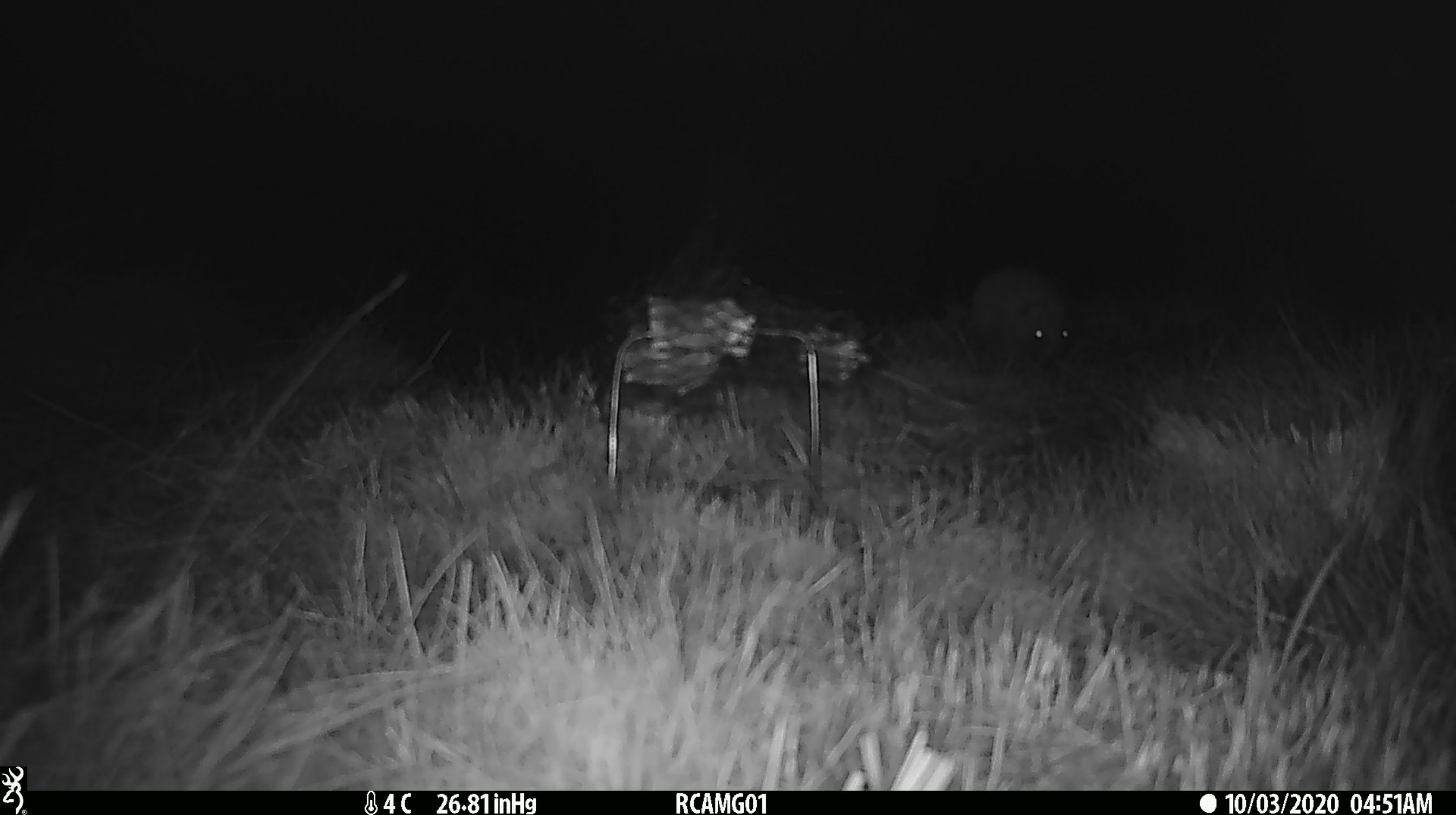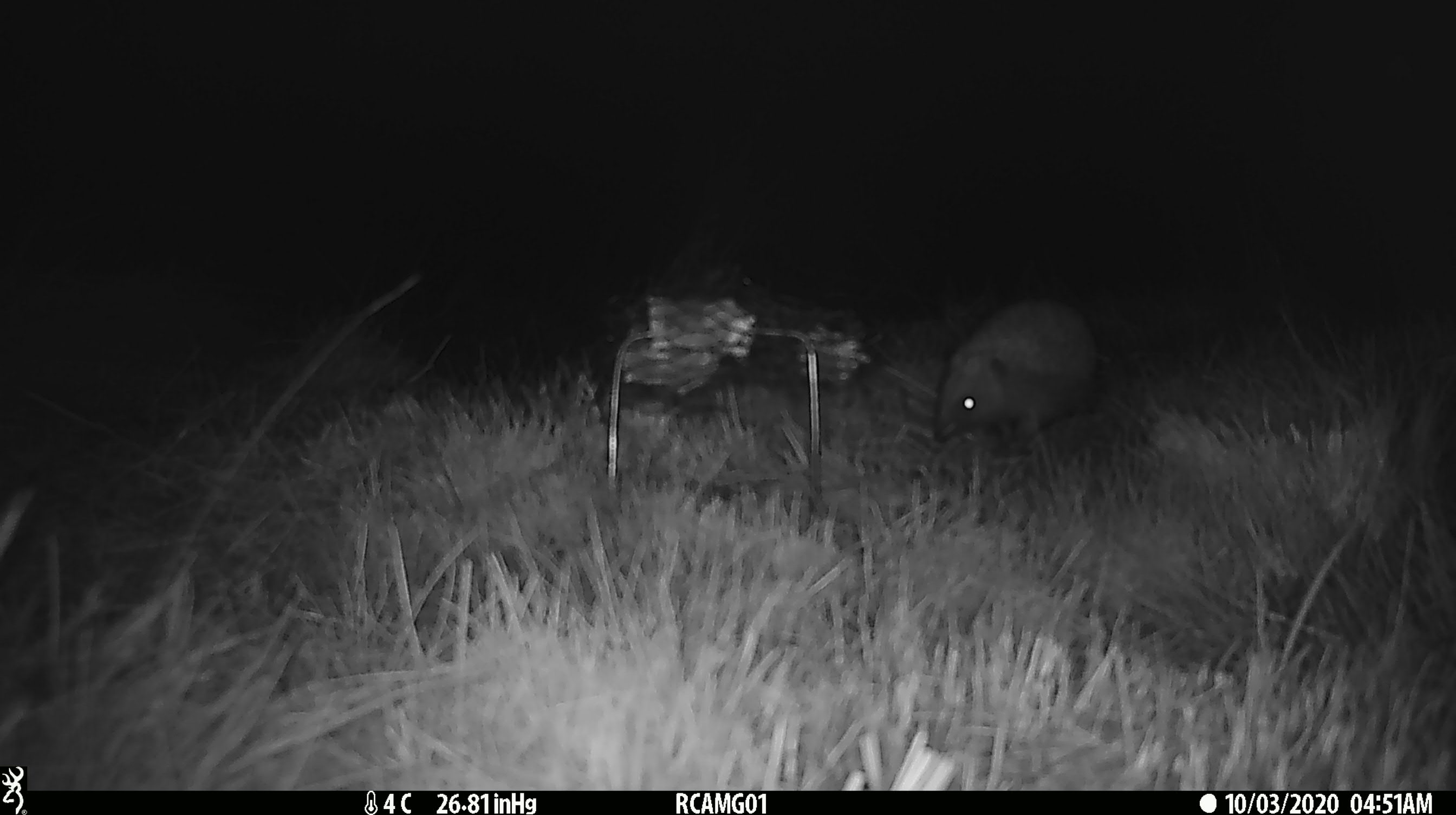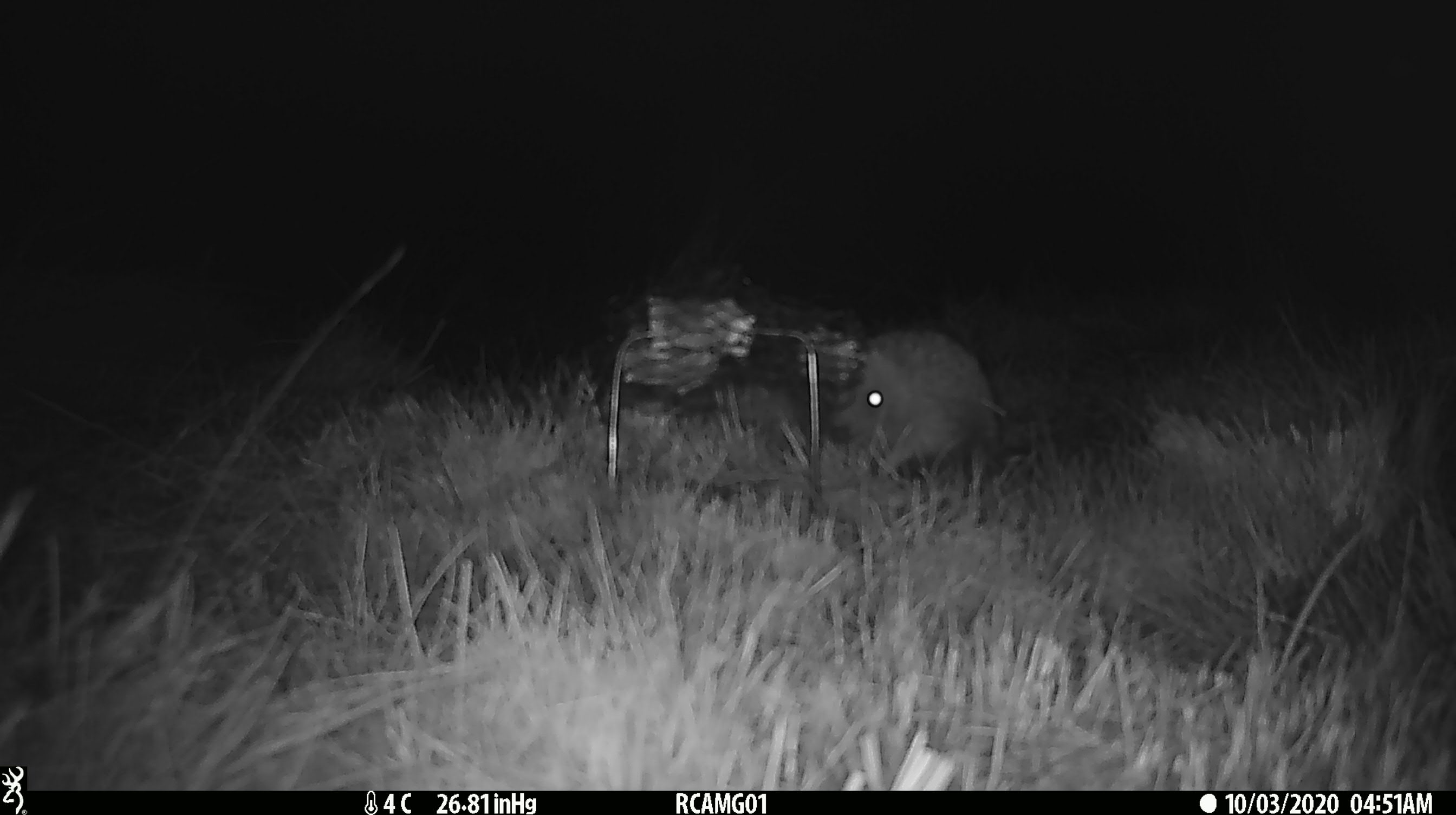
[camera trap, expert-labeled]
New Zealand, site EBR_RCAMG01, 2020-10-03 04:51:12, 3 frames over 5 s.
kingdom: Animalia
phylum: Chordata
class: Mammalia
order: Eulipotyphla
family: Erinaceidae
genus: Erinaceus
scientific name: Erinaceus europaeus europaeus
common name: european hedgehog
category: hedgehog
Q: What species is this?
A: Hedgehog (european hedgehog) (Erinaceus europaeus europaeus).